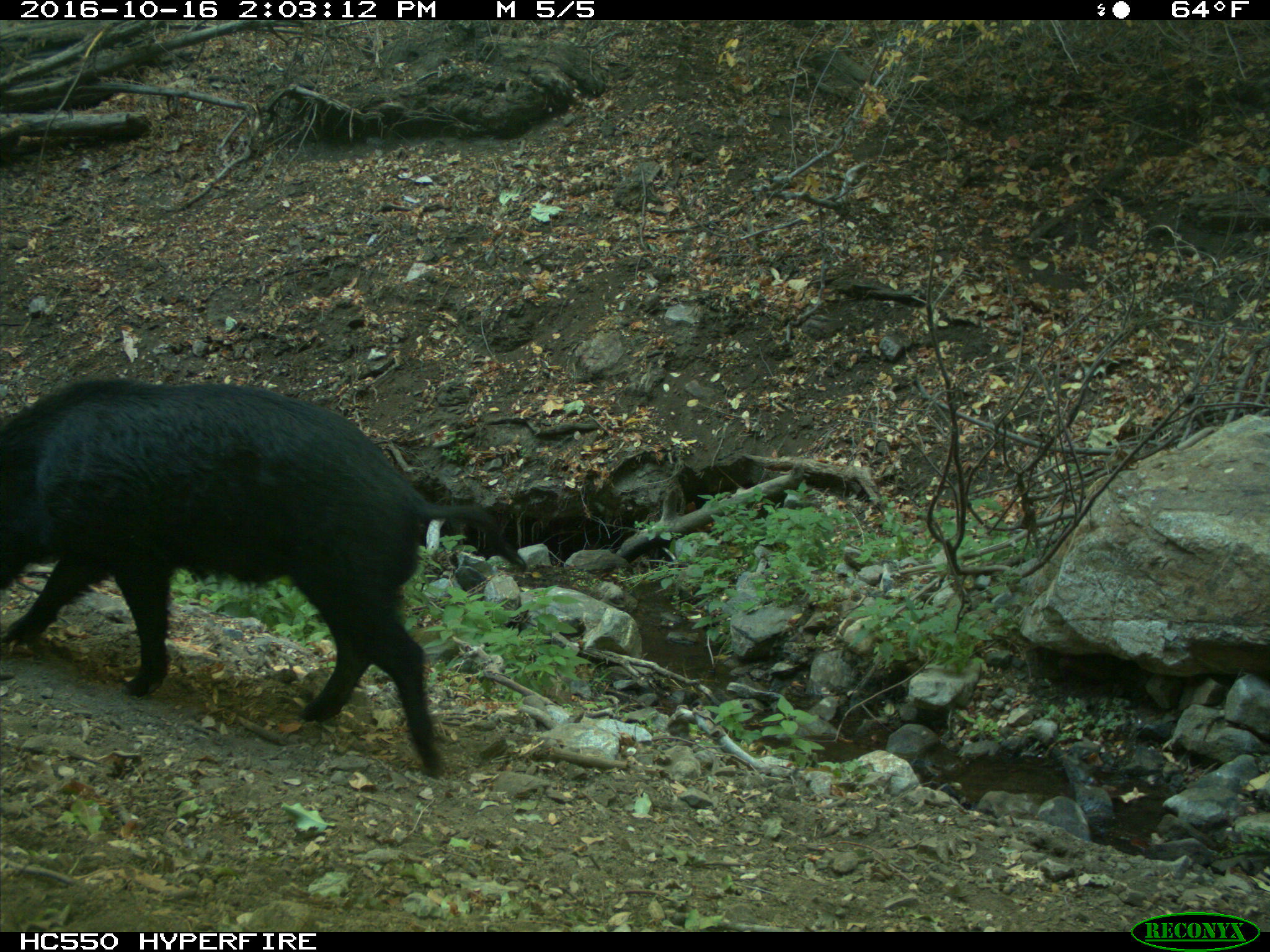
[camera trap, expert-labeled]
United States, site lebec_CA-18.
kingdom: Animalia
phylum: Chordata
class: Mammalia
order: Artiodactyla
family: Suidae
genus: Sus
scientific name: Sus scrofa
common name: wild boar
Sus scrofa (wild boar).